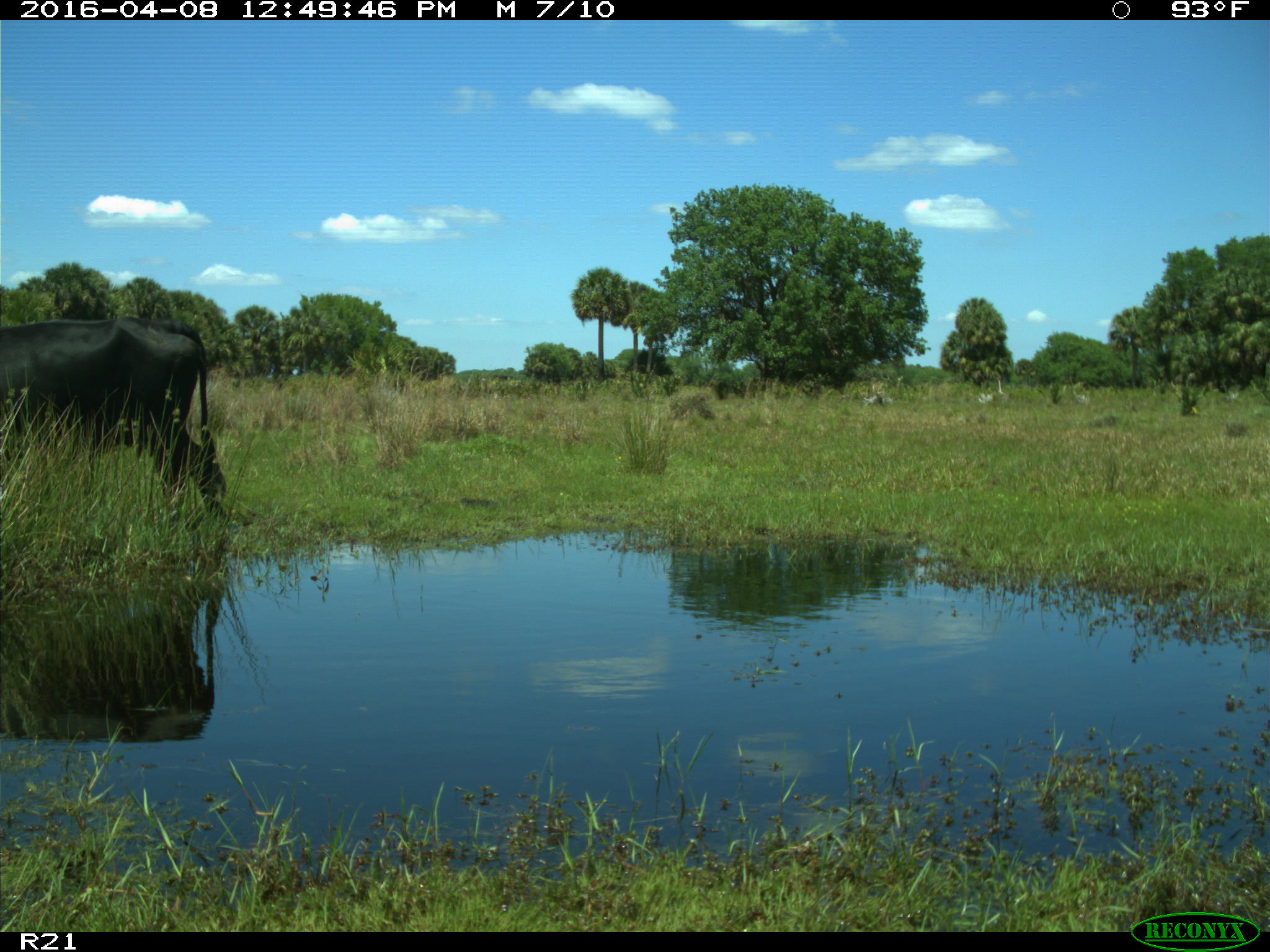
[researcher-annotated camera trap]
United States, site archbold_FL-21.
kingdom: Animalia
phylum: Chordata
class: Mammalia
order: Artiodactyla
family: Bovidae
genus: Bos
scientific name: Bos taurus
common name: domestic cow